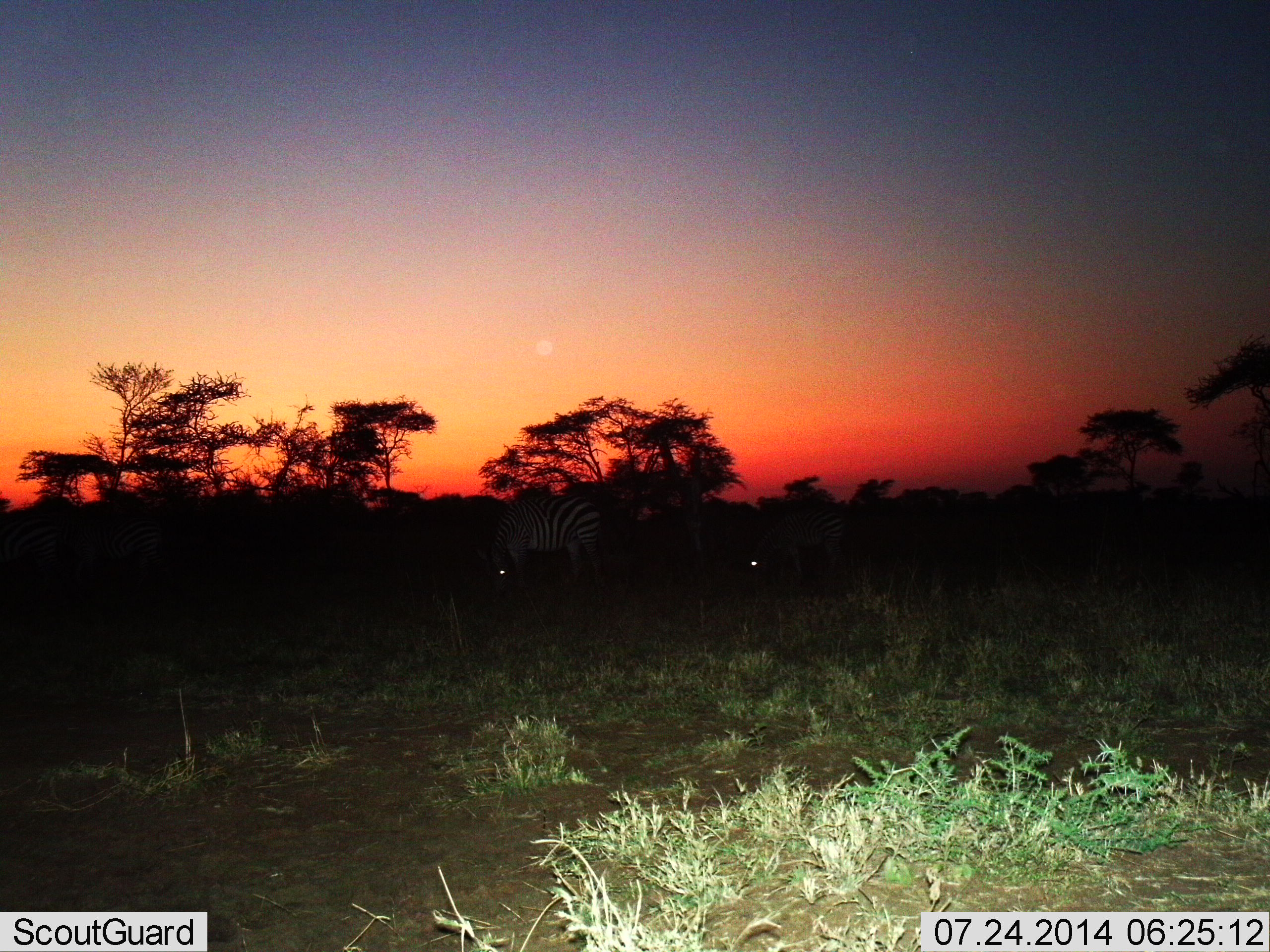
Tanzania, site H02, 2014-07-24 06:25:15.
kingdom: Animalia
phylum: Chordata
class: Mammalia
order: Perissodactyla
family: Equidae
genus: Equus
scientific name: Equus quagga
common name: plains zebra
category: zebra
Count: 2.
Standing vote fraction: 0%.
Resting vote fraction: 0%.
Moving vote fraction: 0%.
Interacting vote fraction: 0%.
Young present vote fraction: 0%.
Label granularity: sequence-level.